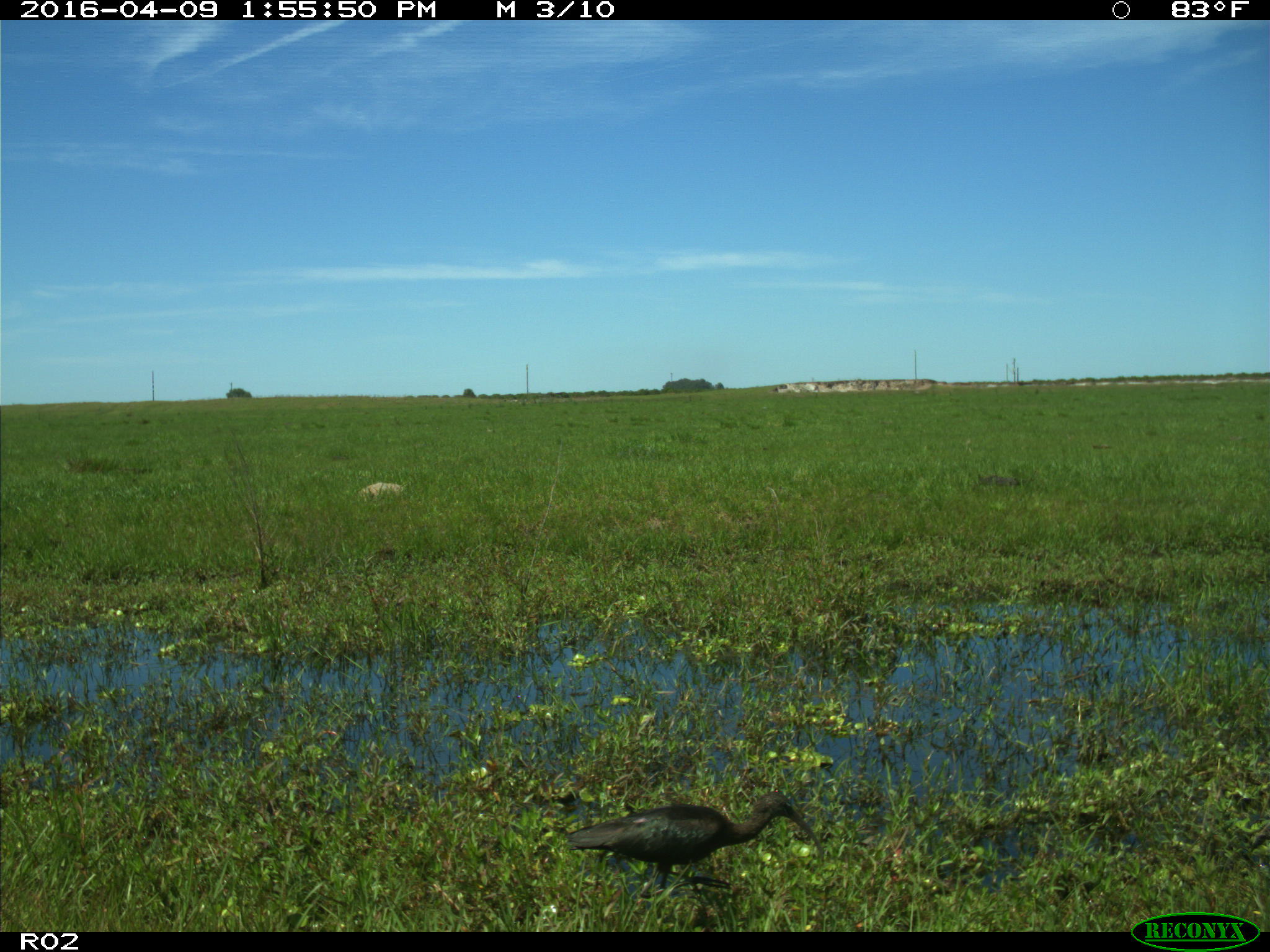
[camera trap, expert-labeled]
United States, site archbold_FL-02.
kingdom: Animalia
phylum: Chordata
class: Aves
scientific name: Aves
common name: birds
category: unidentified bird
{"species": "unidentified bird (birds) (Aves)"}